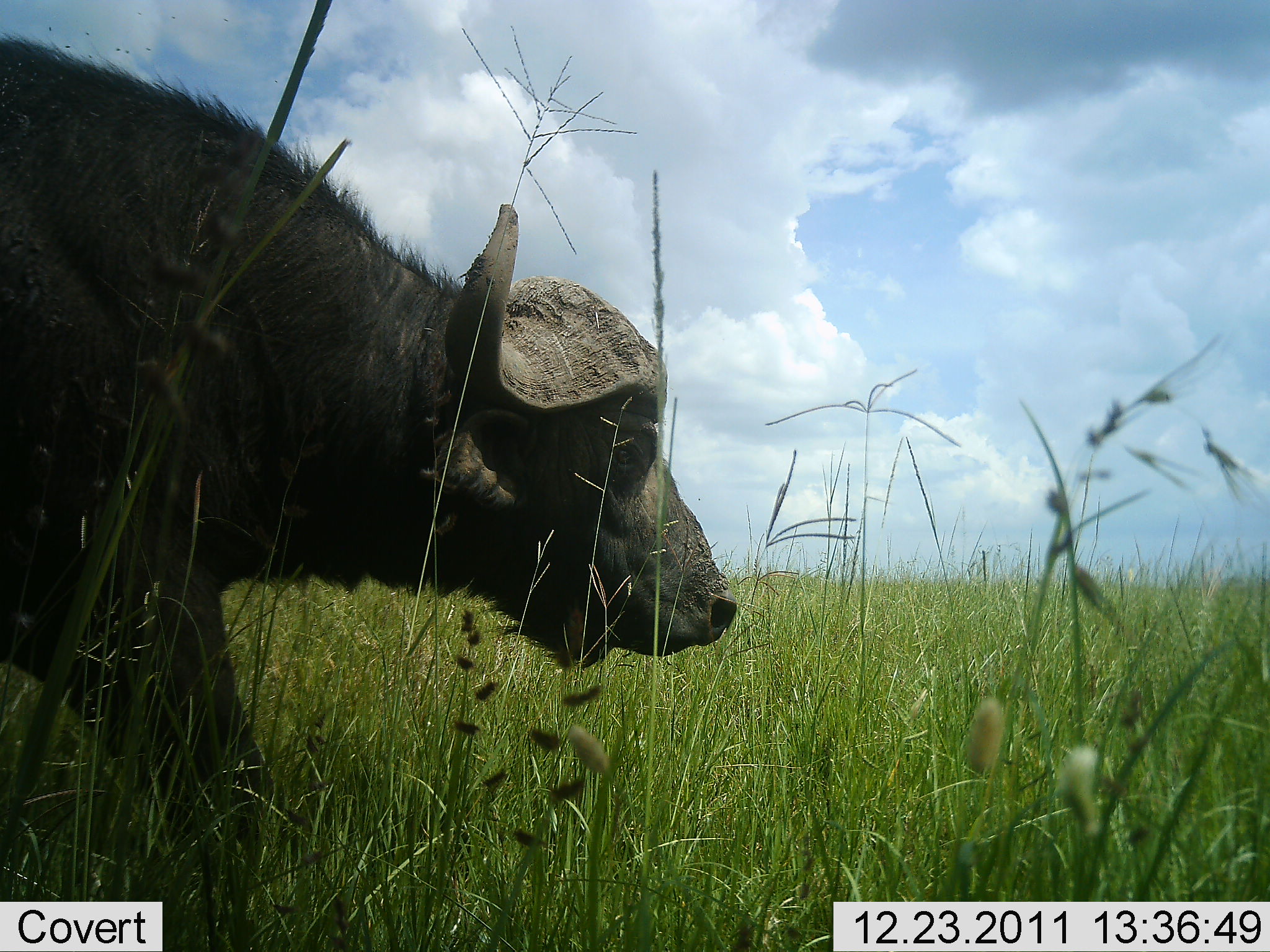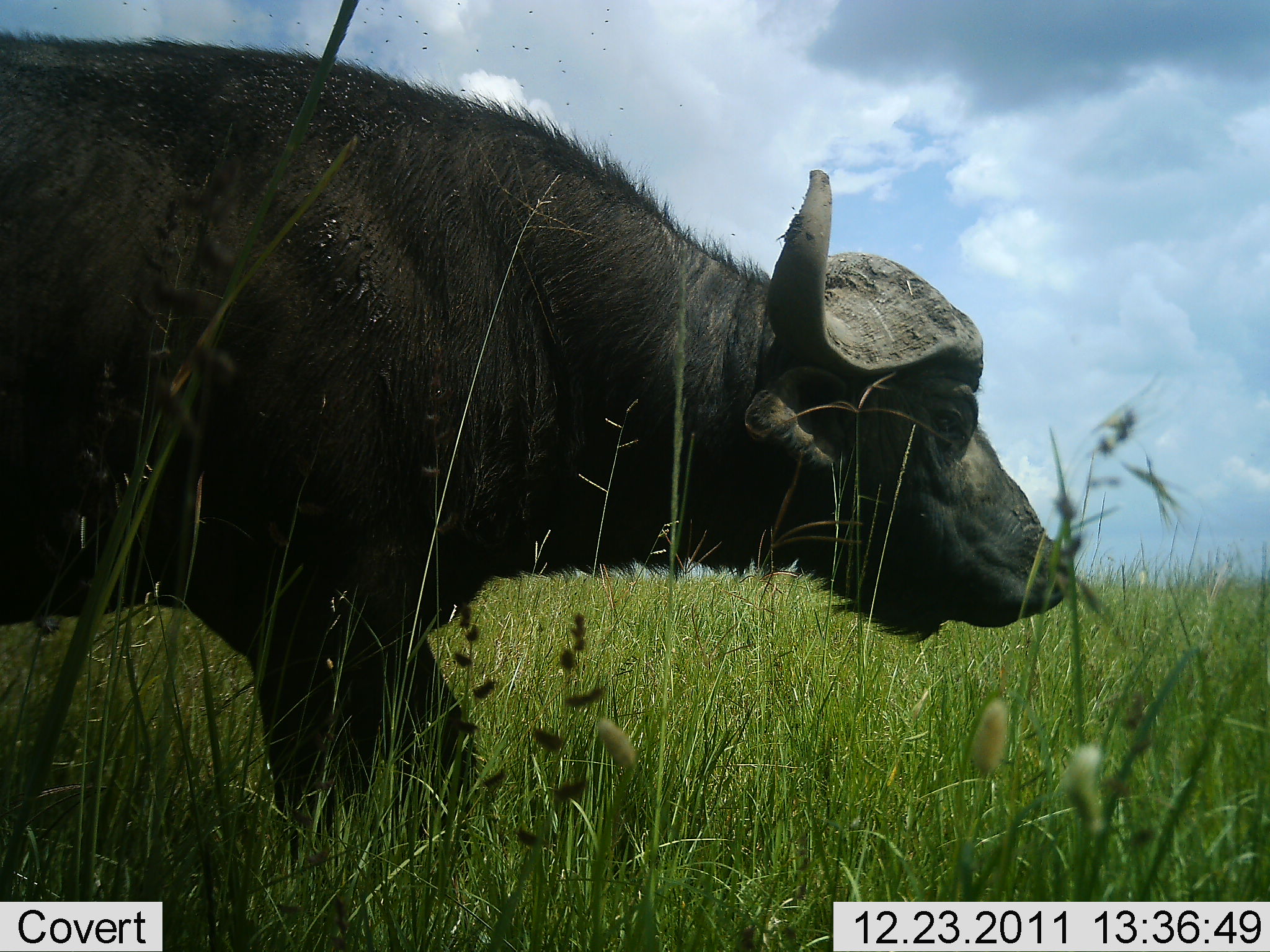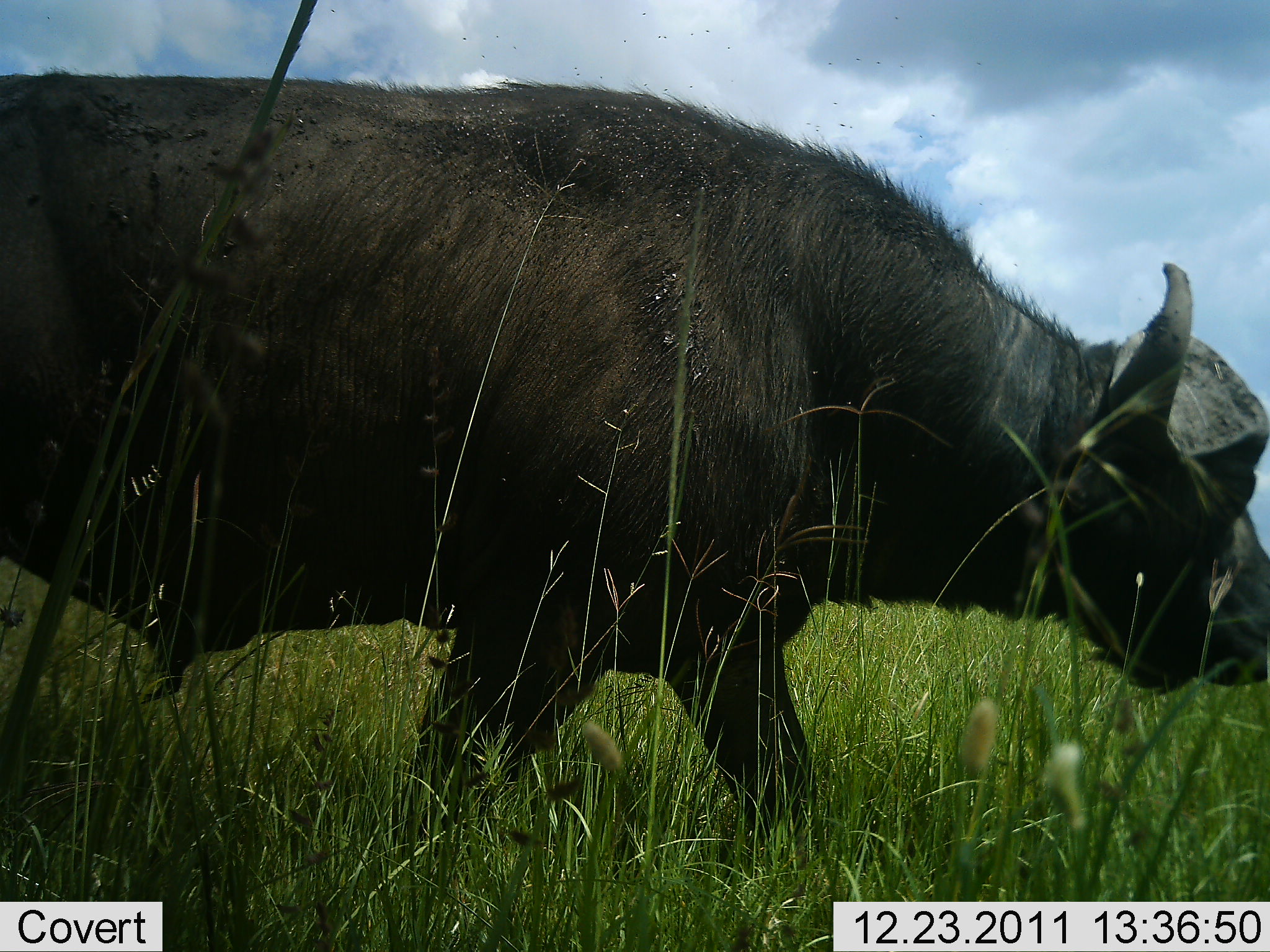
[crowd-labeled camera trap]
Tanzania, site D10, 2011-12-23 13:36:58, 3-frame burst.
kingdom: Animalia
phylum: Chordata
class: Mammalia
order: Artiodactyla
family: Bovidae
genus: Syncerus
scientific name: Syncerus caffer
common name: cape buffalo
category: buffalo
Buffalo (cape buffalo) (Syncerus caffer), count 1. Behavior (volunteer vote fractions): standing 0%, resting 0%, moving 100%, interacting 0%. Young present (vote fraction): 0%. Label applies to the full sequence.